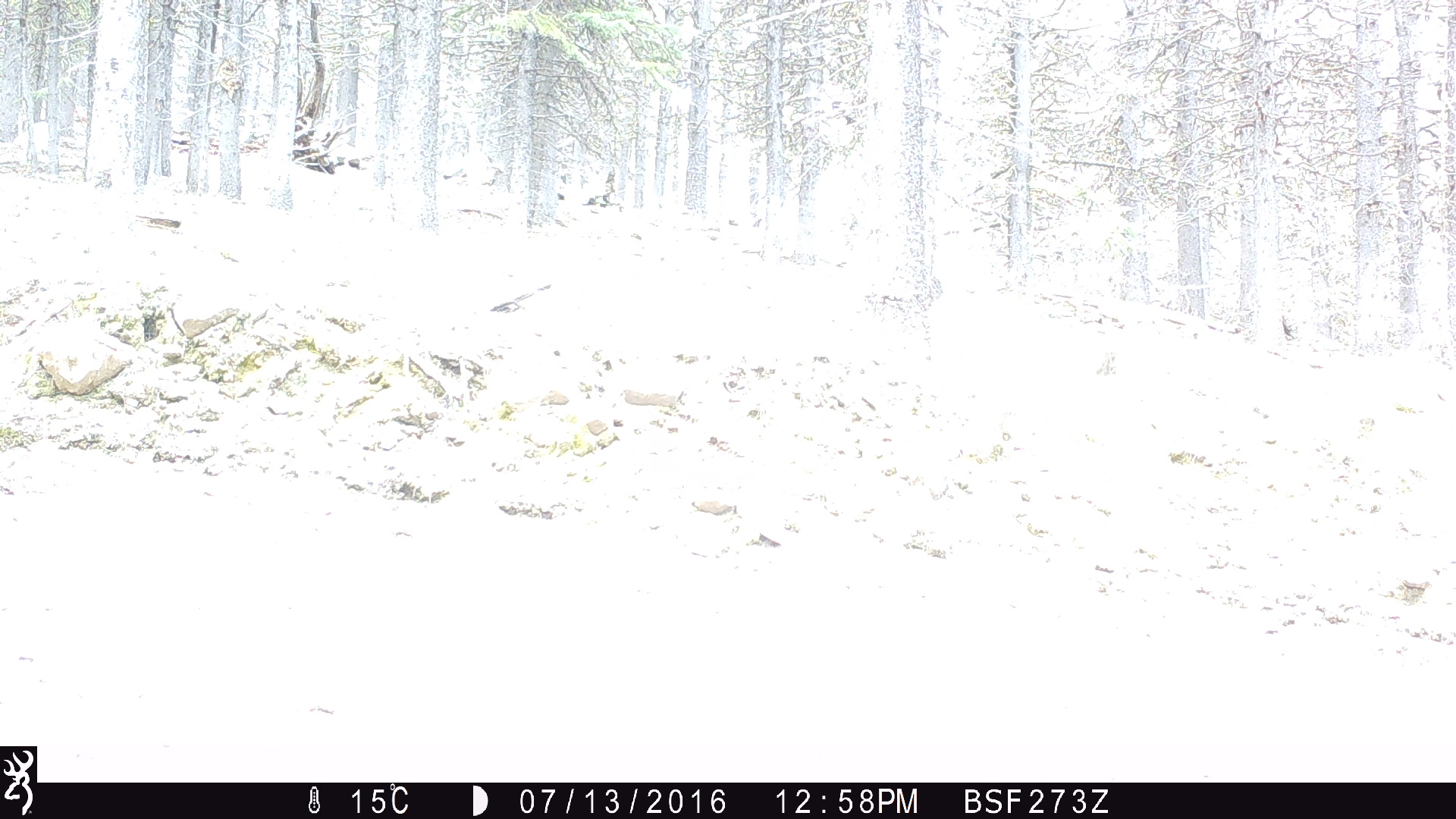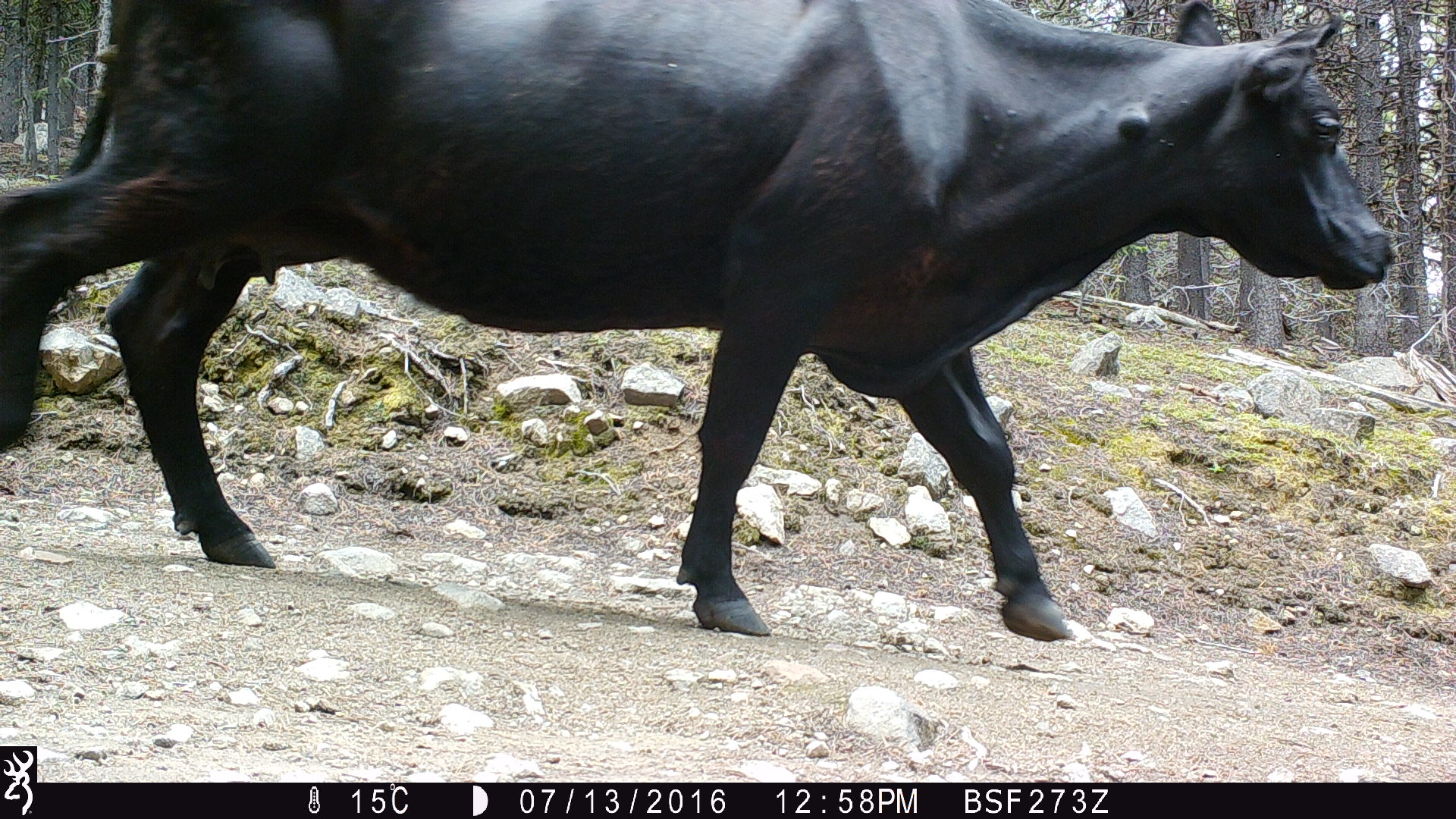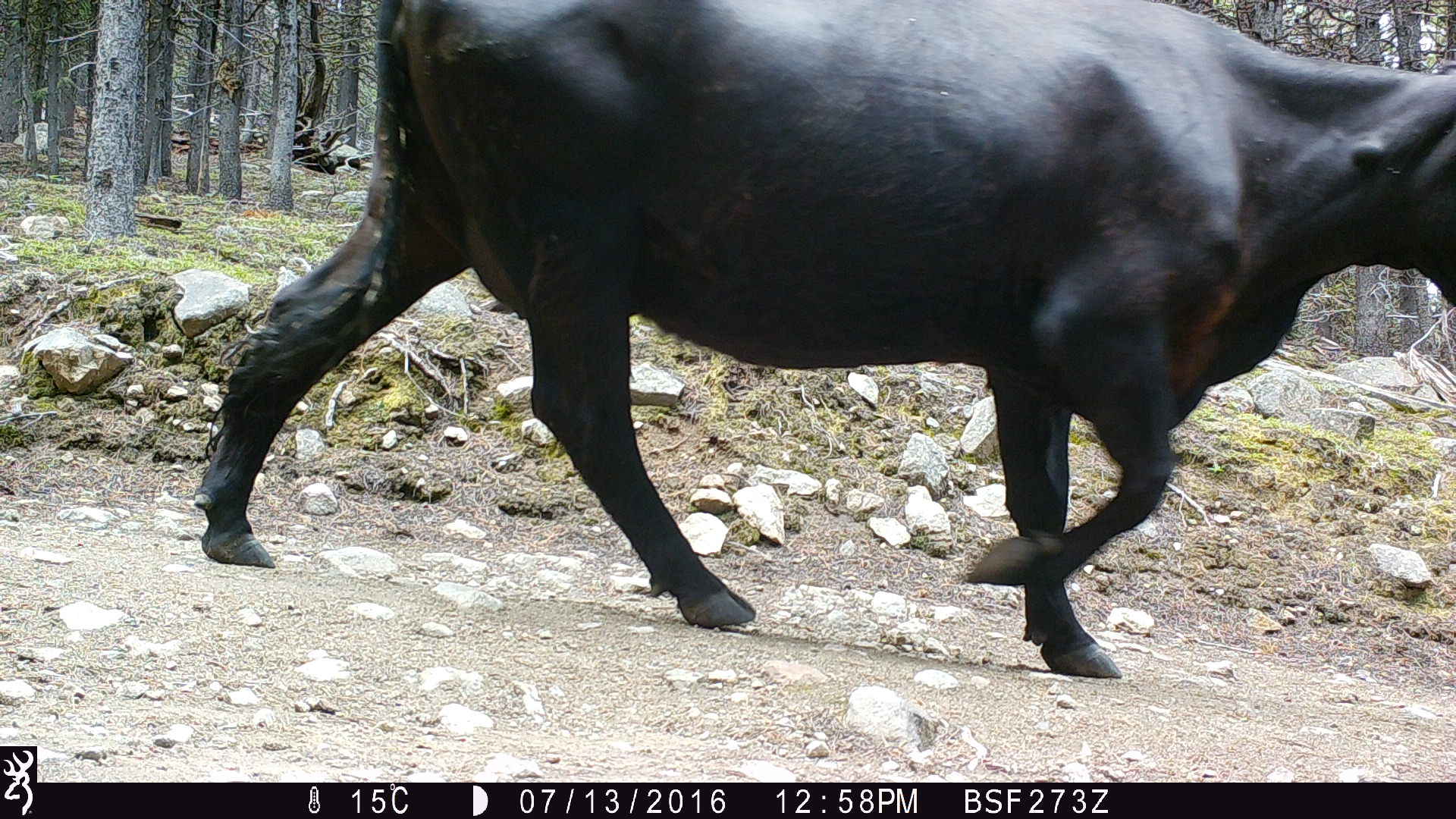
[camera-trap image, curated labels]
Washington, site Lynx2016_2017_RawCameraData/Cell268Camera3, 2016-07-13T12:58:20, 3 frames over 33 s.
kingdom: Animalia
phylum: Chordata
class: Mammalia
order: Artiodactyla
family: Bovidae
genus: Bos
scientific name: Bos taurus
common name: domestic cattle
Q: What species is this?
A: Domestic cattle (Bos taurus).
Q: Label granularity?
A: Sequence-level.